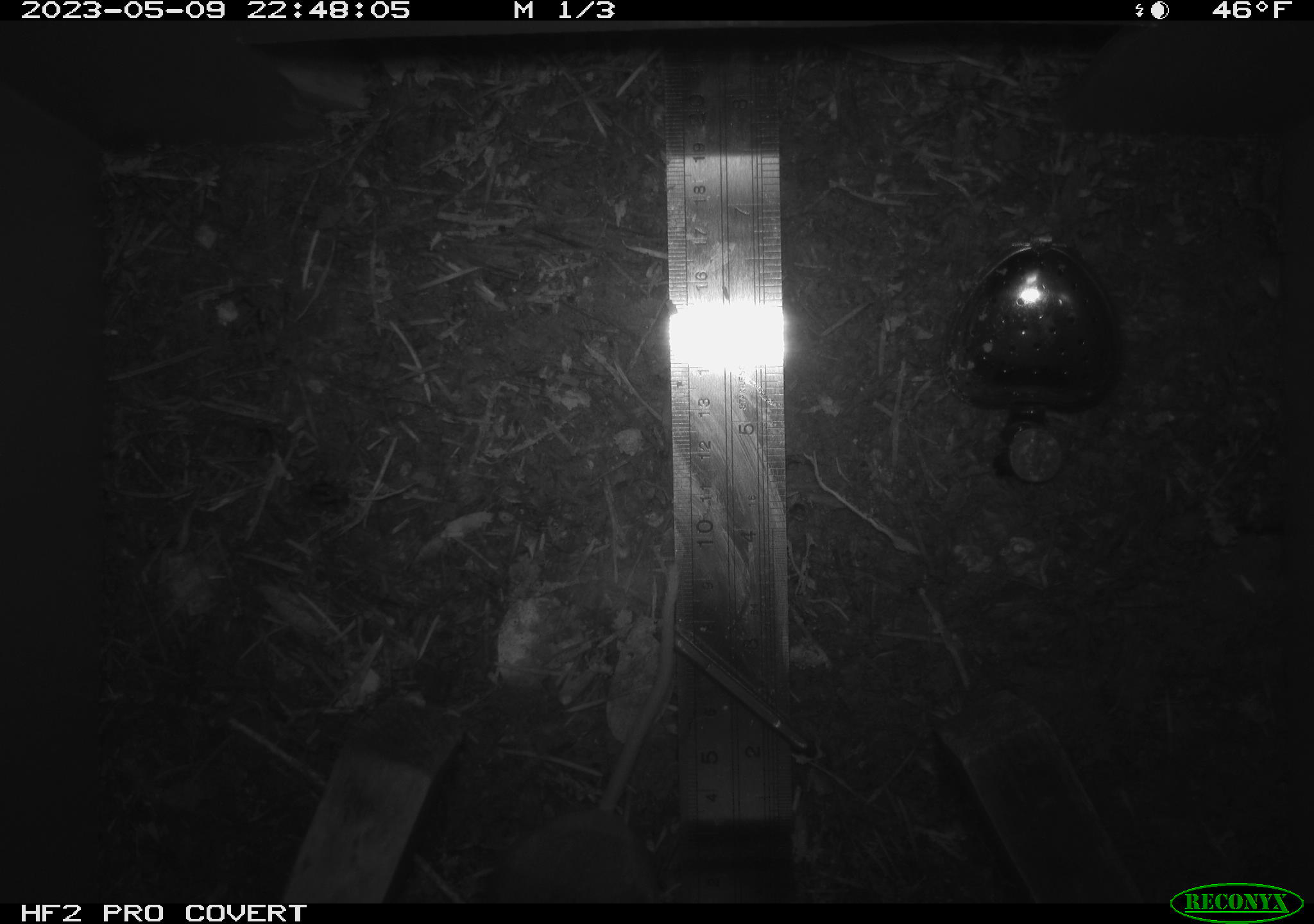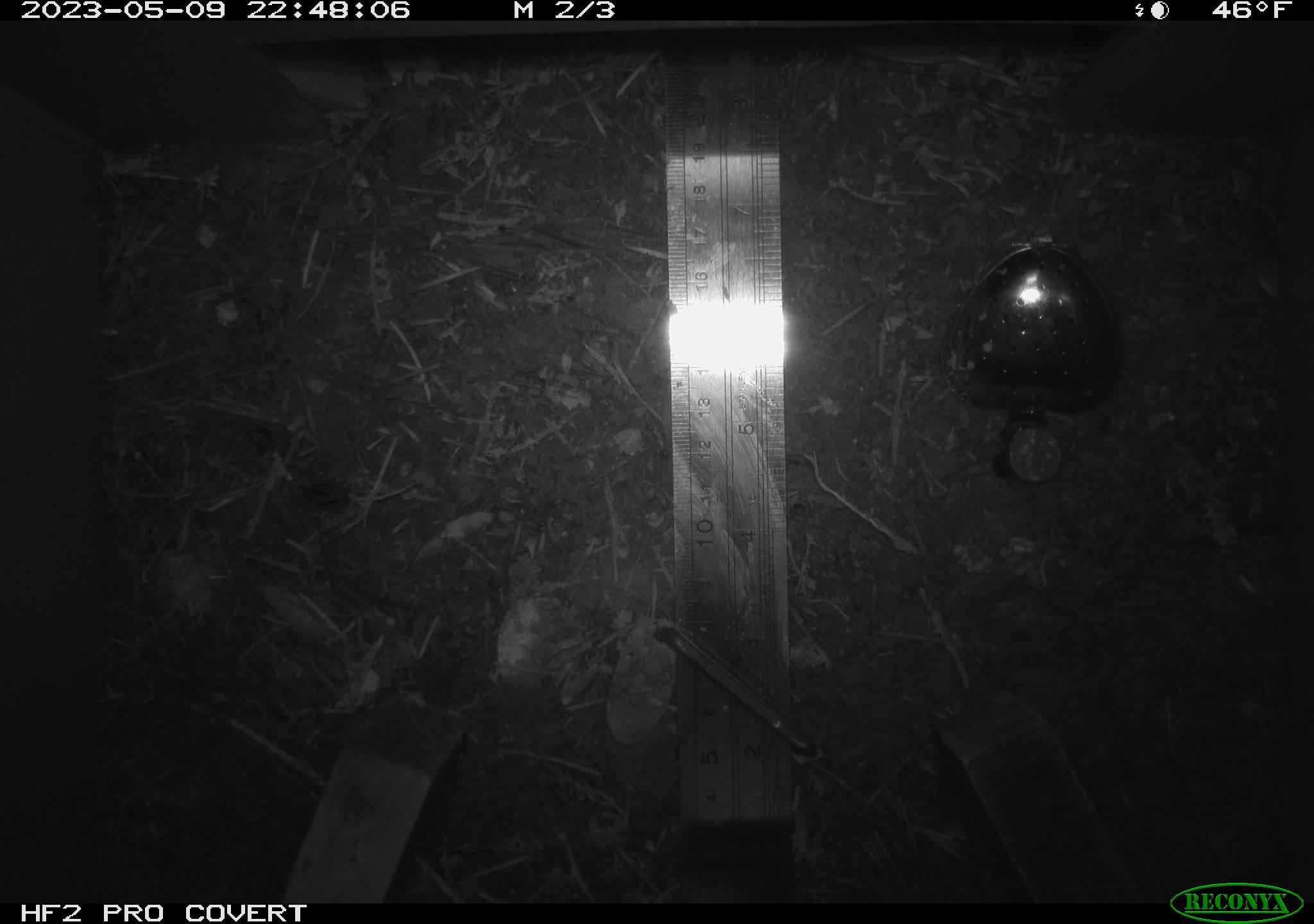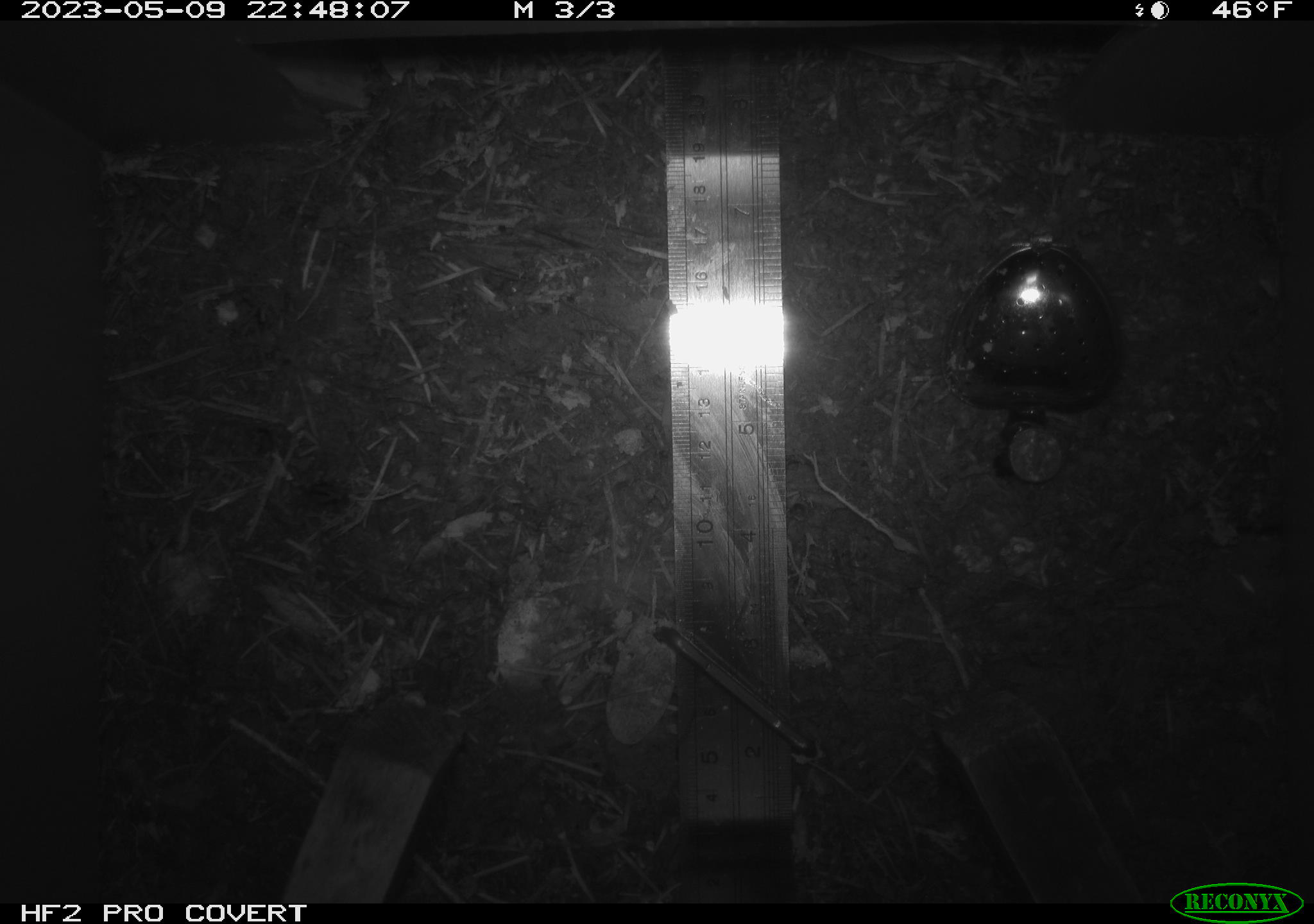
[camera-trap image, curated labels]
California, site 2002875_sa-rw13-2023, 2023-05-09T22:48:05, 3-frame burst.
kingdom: Animalia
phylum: Chordata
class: Mammalia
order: Rodentia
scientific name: Rodentia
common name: mouse species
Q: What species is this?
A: Mouse species (Rodentia).